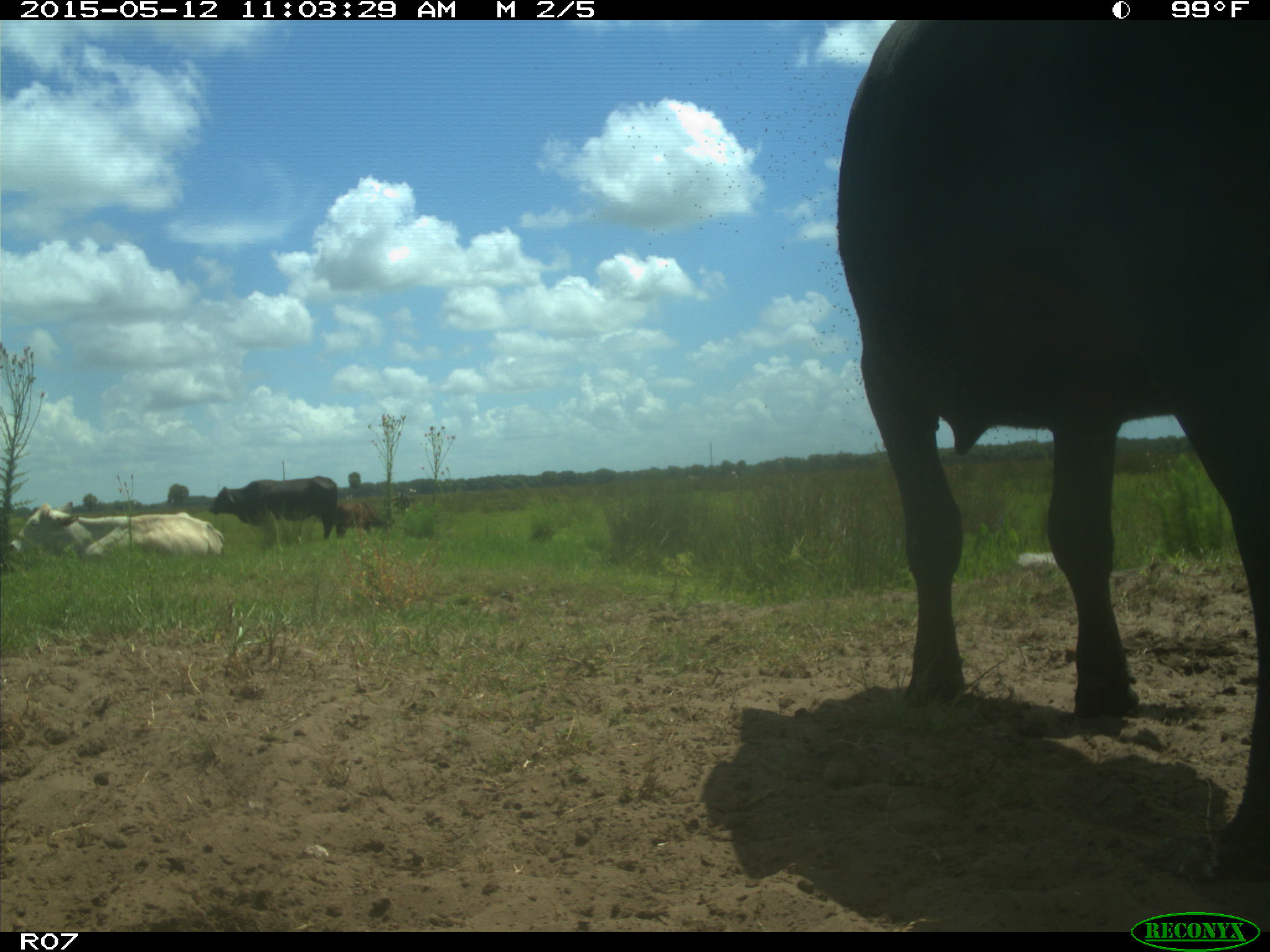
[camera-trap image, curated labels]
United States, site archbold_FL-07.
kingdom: Animalia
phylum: Chordata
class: Mammalia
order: Artiodactyla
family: Bovidae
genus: Bos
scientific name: Bos taurus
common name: domestic cow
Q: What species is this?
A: Bos taurus (domestic cow).